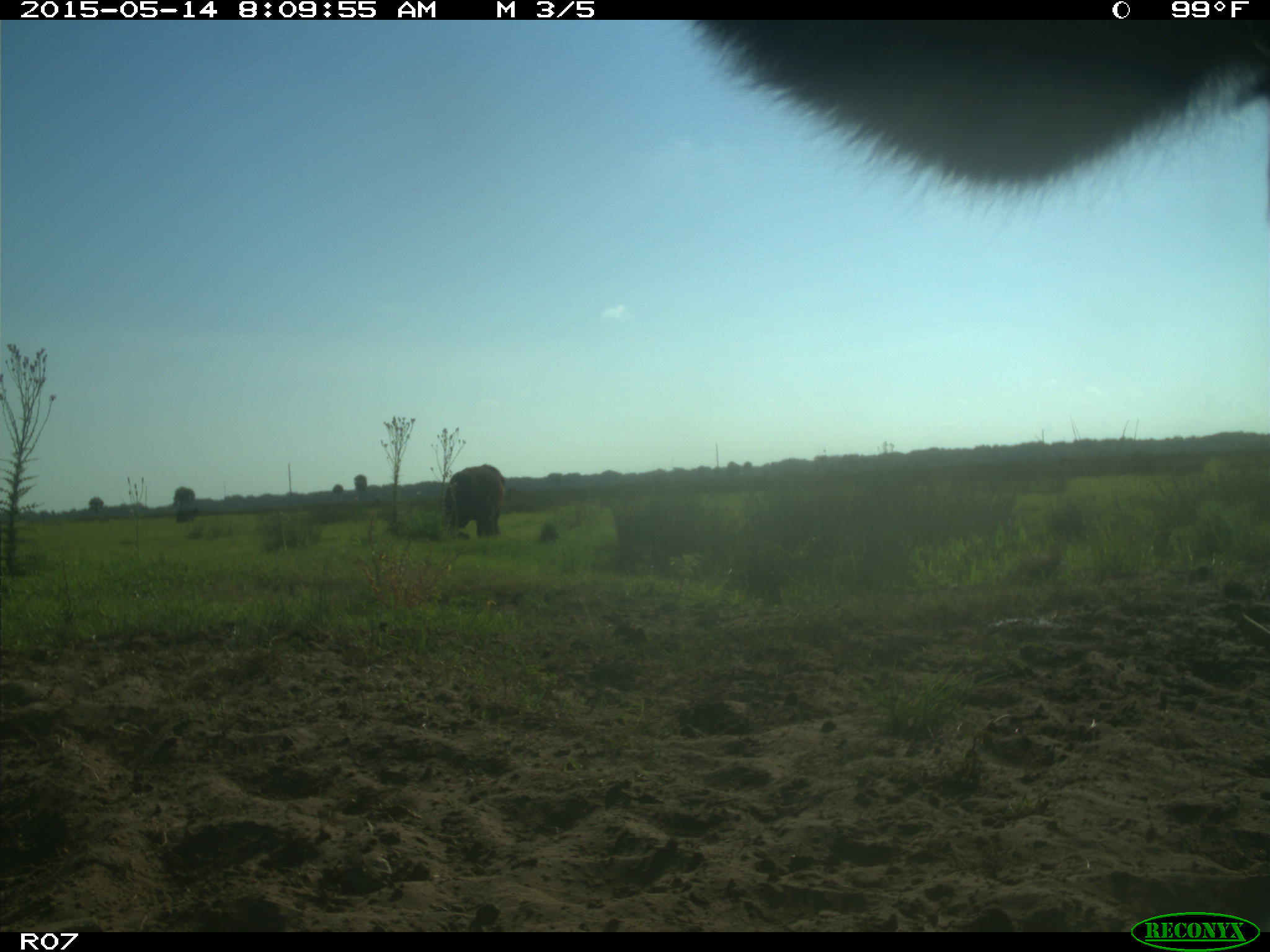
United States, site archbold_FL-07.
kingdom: Animalia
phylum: Chordata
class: Mammalia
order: Artiodactyla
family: Bovidae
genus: Bos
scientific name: Bos taurus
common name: domestic cow